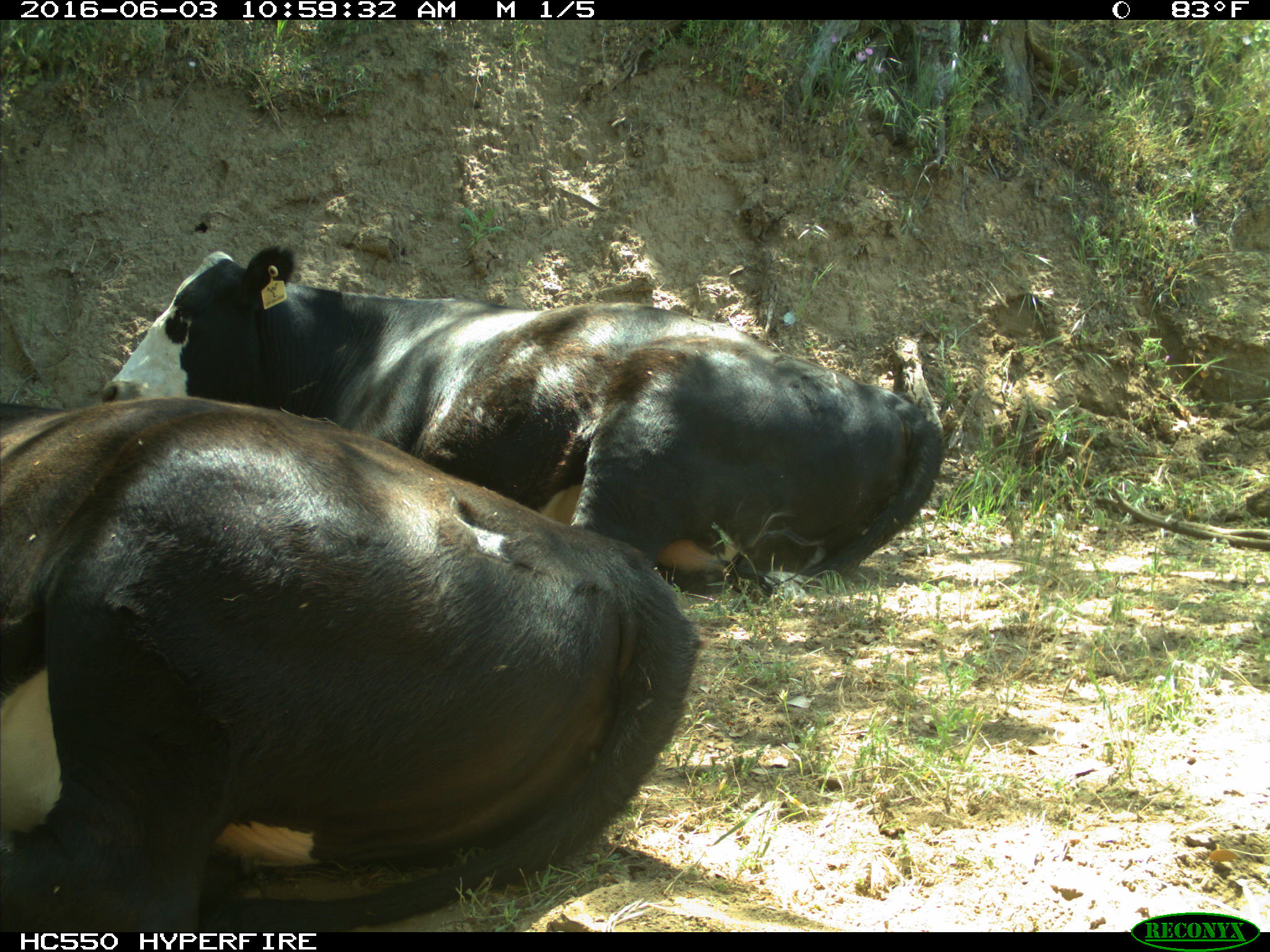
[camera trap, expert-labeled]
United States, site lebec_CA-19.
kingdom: Animalia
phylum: Chordata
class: Mammalia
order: Artiodactyla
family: Bovidae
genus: Bos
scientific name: Bos taurus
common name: domestic cow